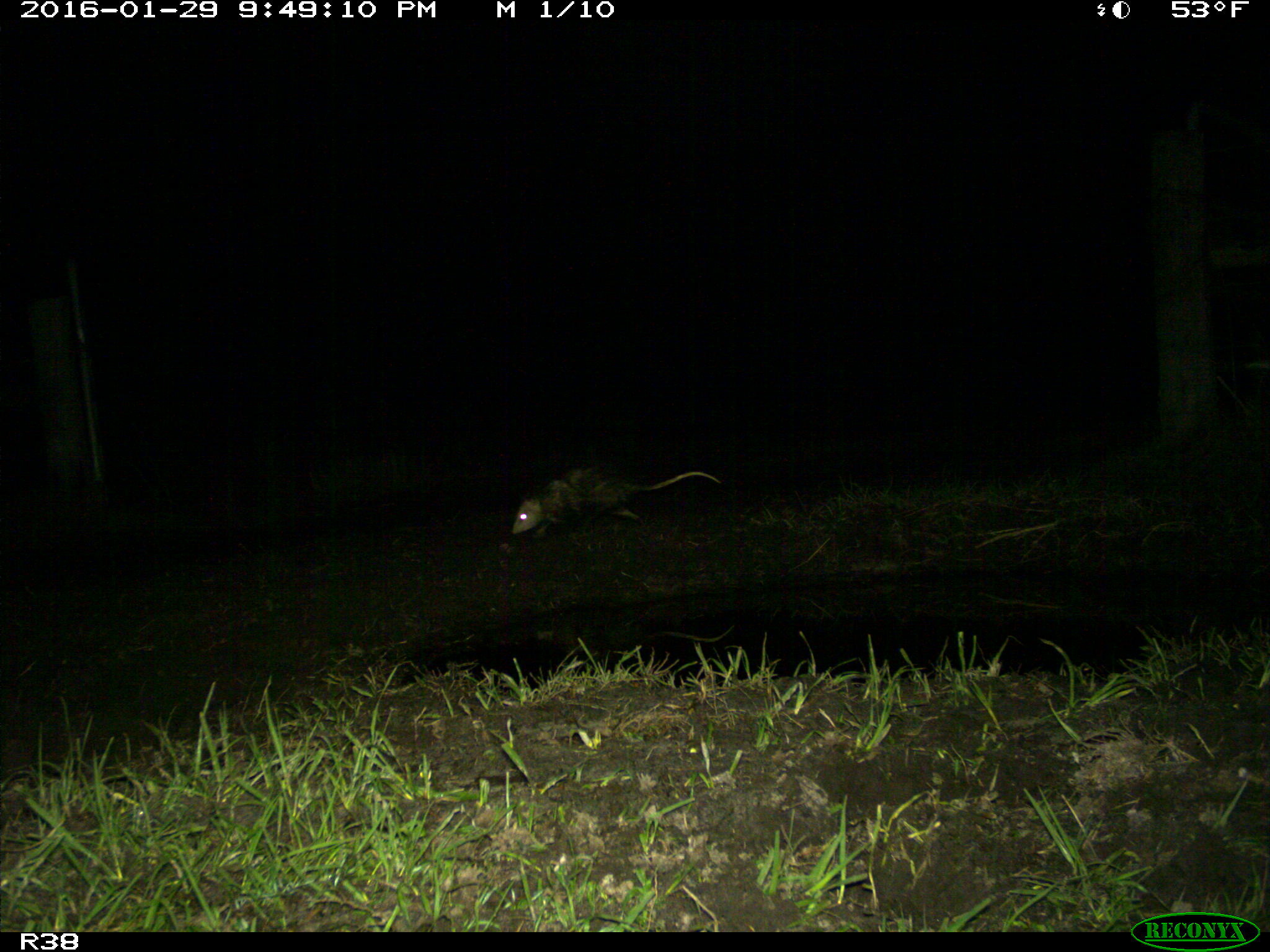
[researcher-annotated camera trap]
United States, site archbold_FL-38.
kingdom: Animalia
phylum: Chordata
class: Mammalia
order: Didelphimorphia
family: Didelphidae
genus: Didelphis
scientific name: Didelphis virginiana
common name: virginia opossum